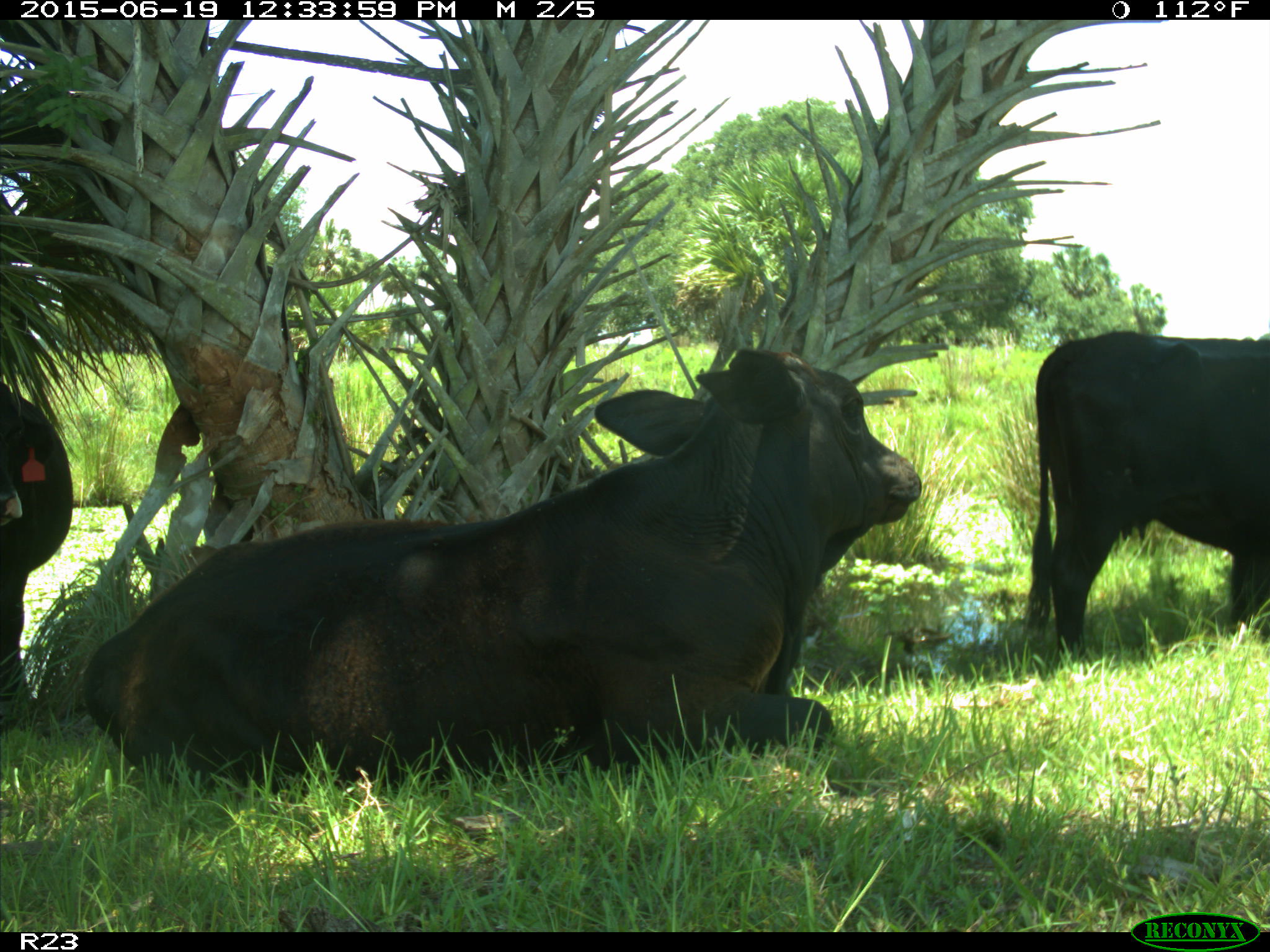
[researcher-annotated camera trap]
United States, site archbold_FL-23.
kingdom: Animalia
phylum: Chordata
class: Aves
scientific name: Aves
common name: birds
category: unidentified bird